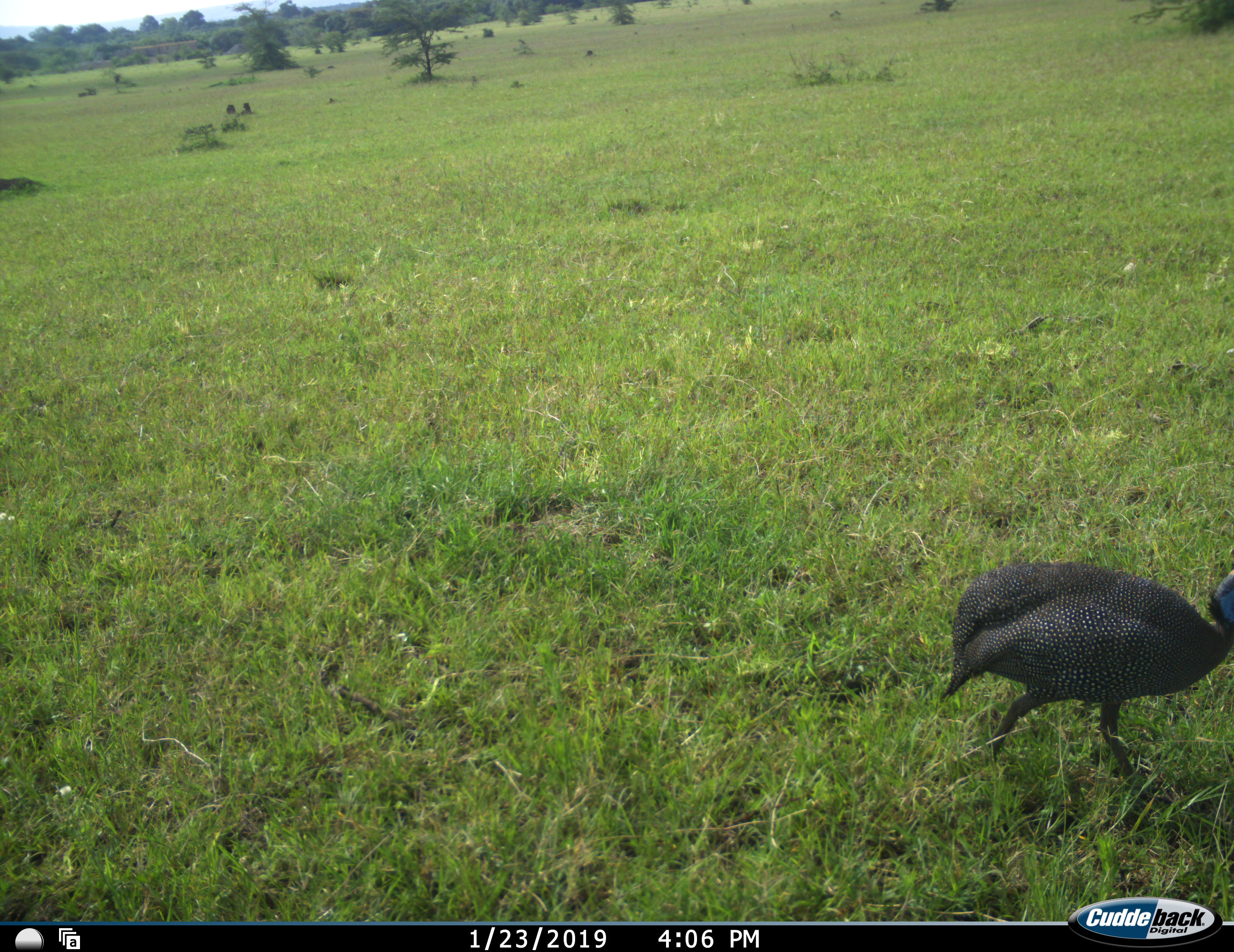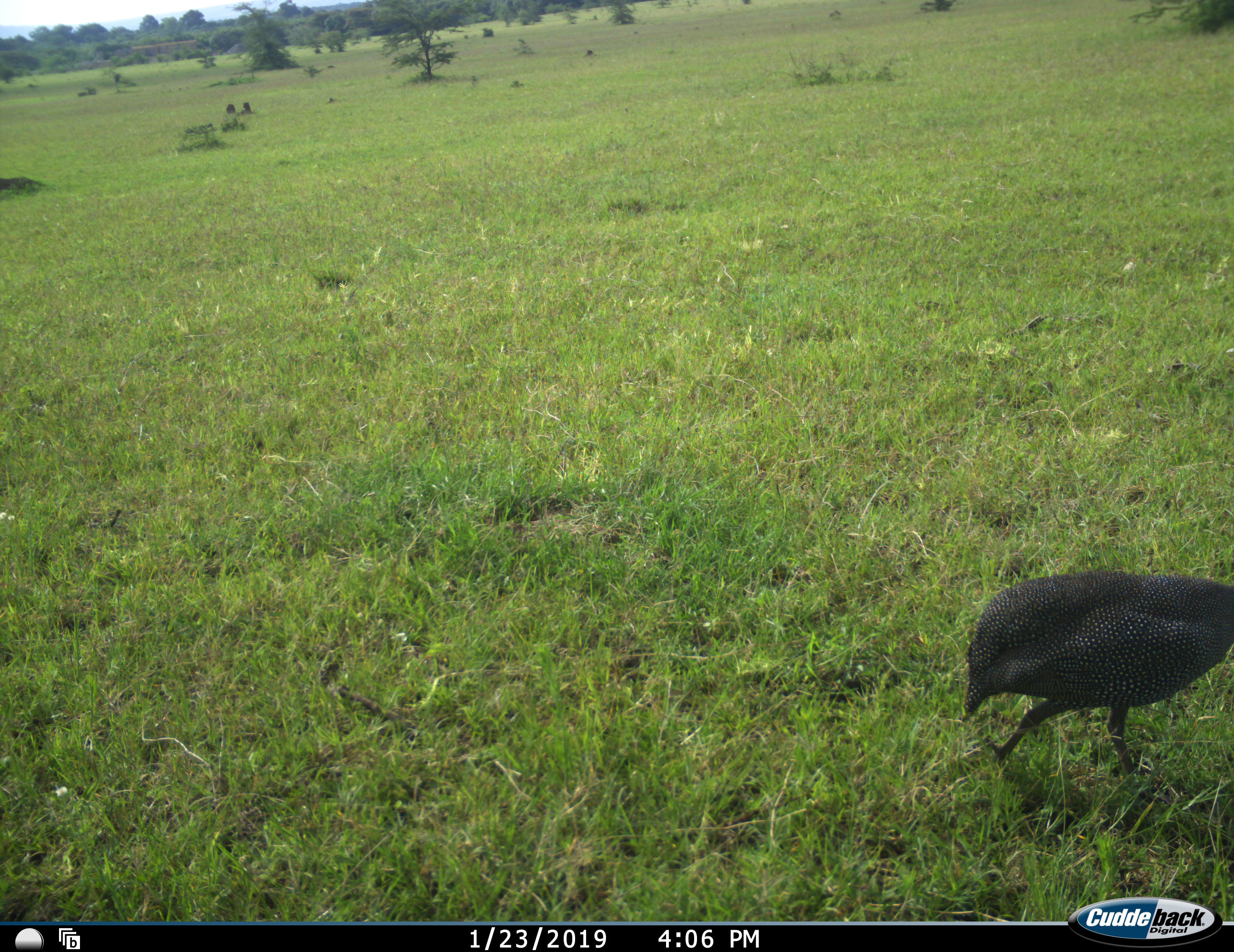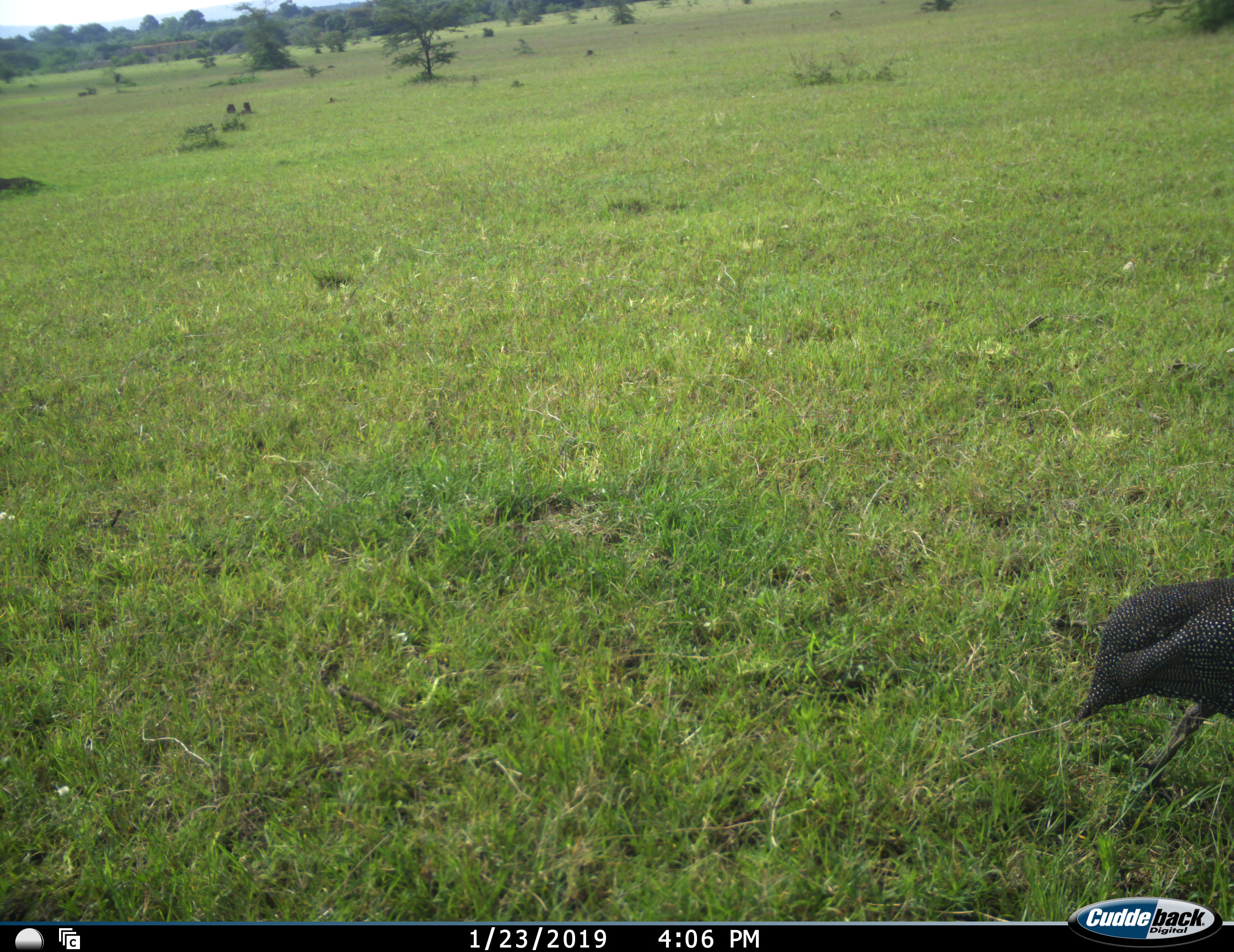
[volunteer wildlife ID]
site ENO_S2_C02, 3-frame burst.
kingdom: Animalia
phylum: Chordata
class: Aves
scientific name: Aves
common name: bird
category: birdother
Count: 1.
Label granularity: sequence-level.